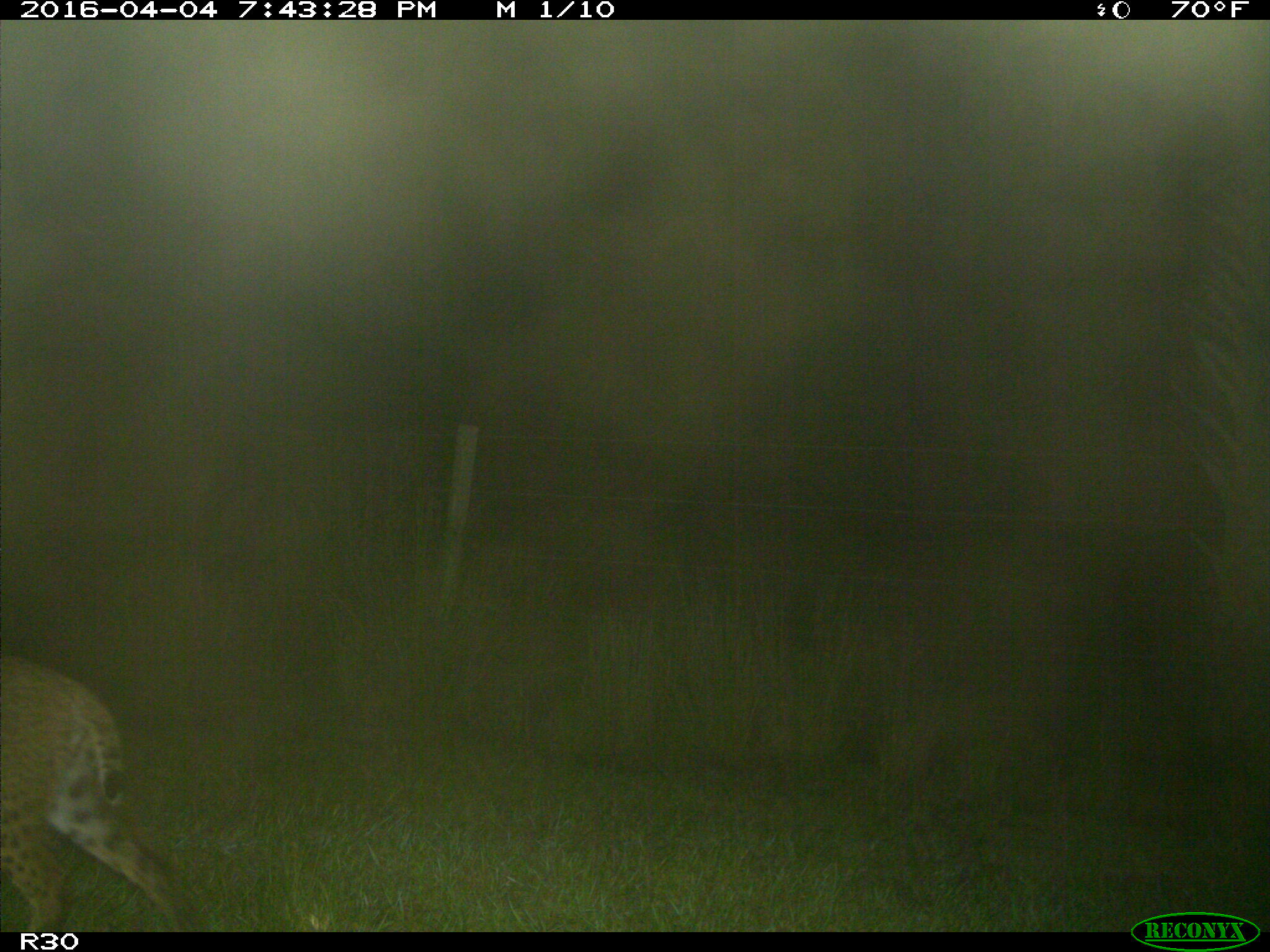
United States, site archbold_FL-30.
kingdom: Animalia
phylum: Chordata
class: Mammalia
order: Carnivora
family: Felidae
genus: Lynx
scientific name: Lynx rufus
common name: bobcat